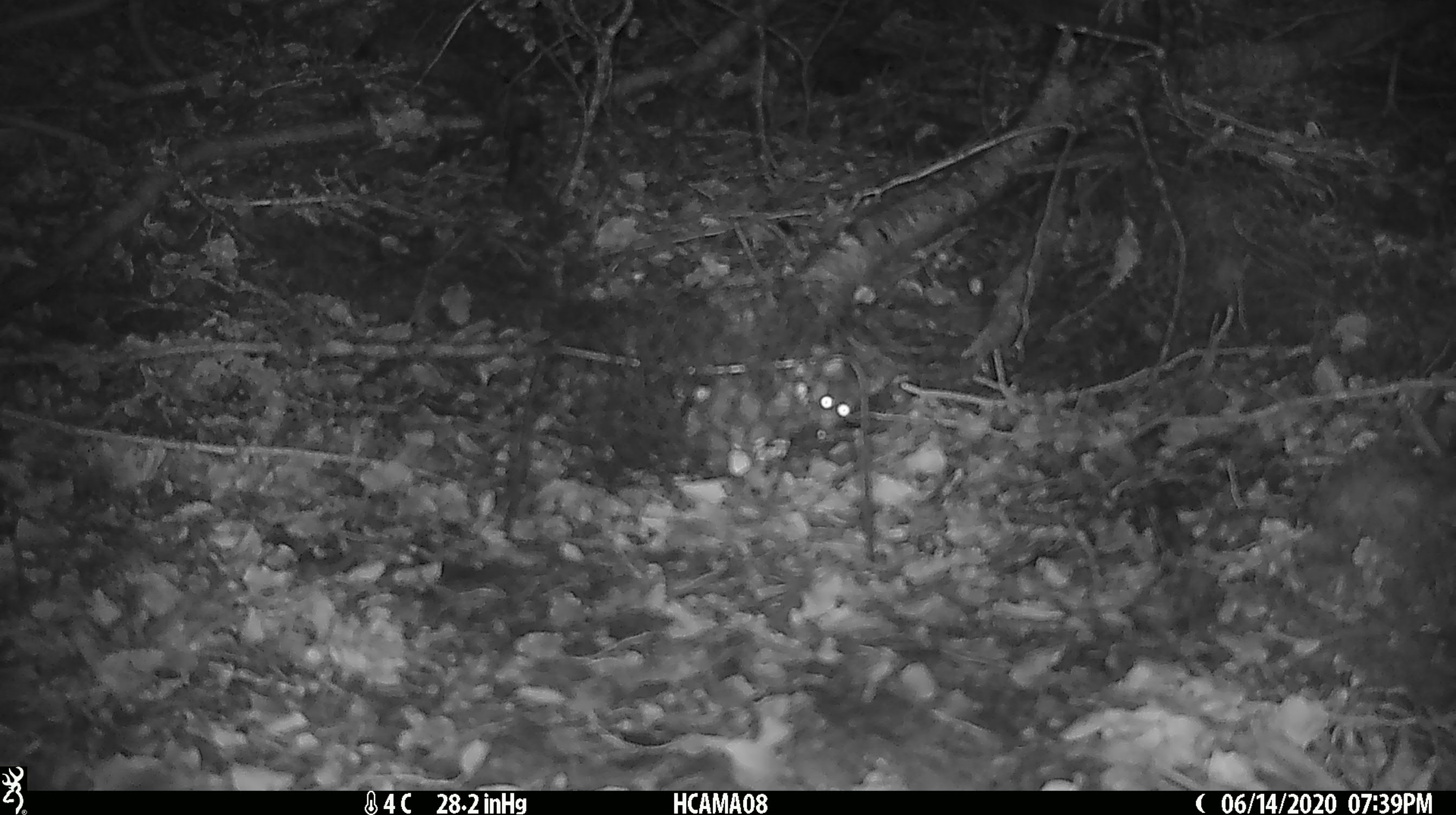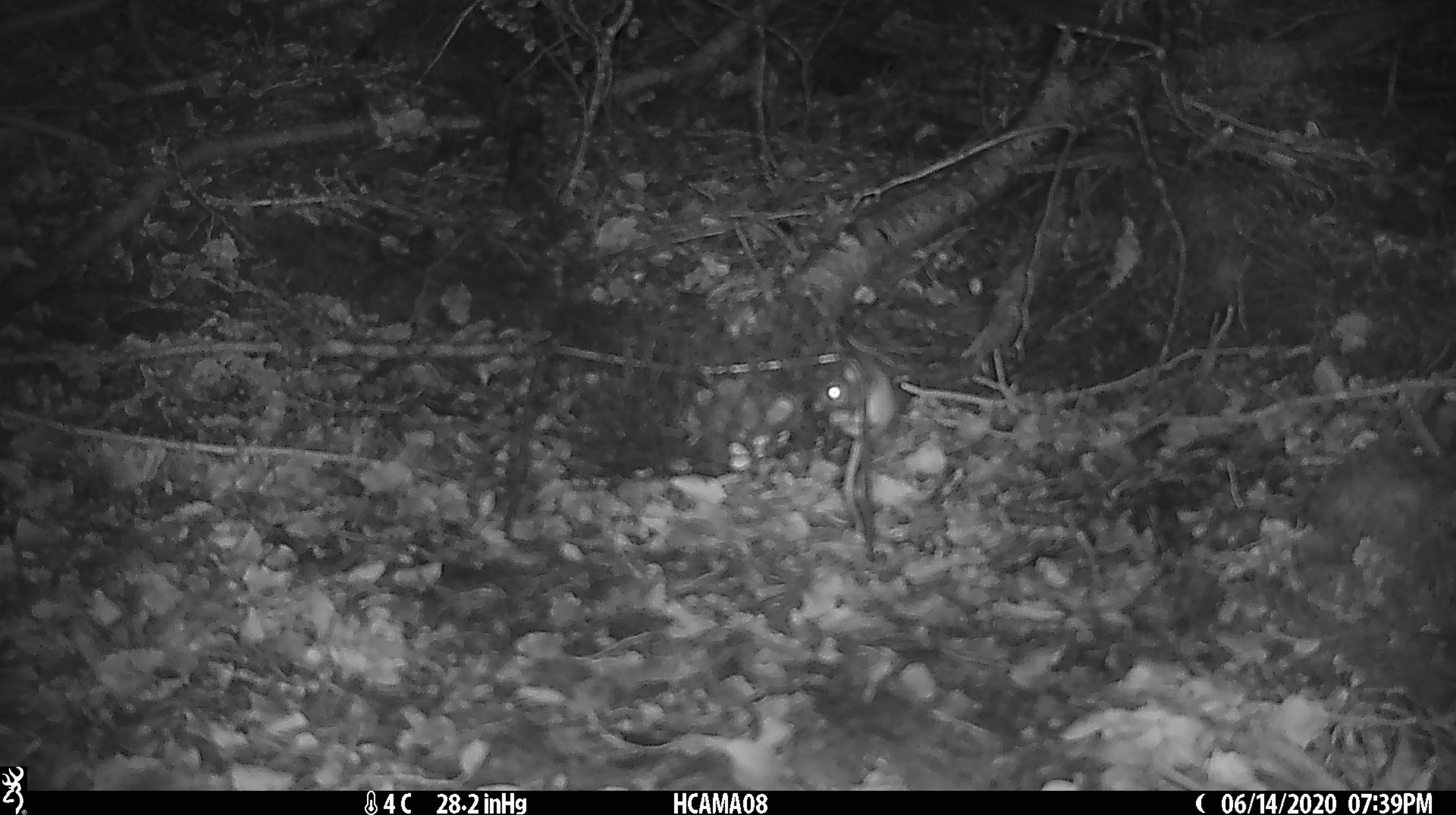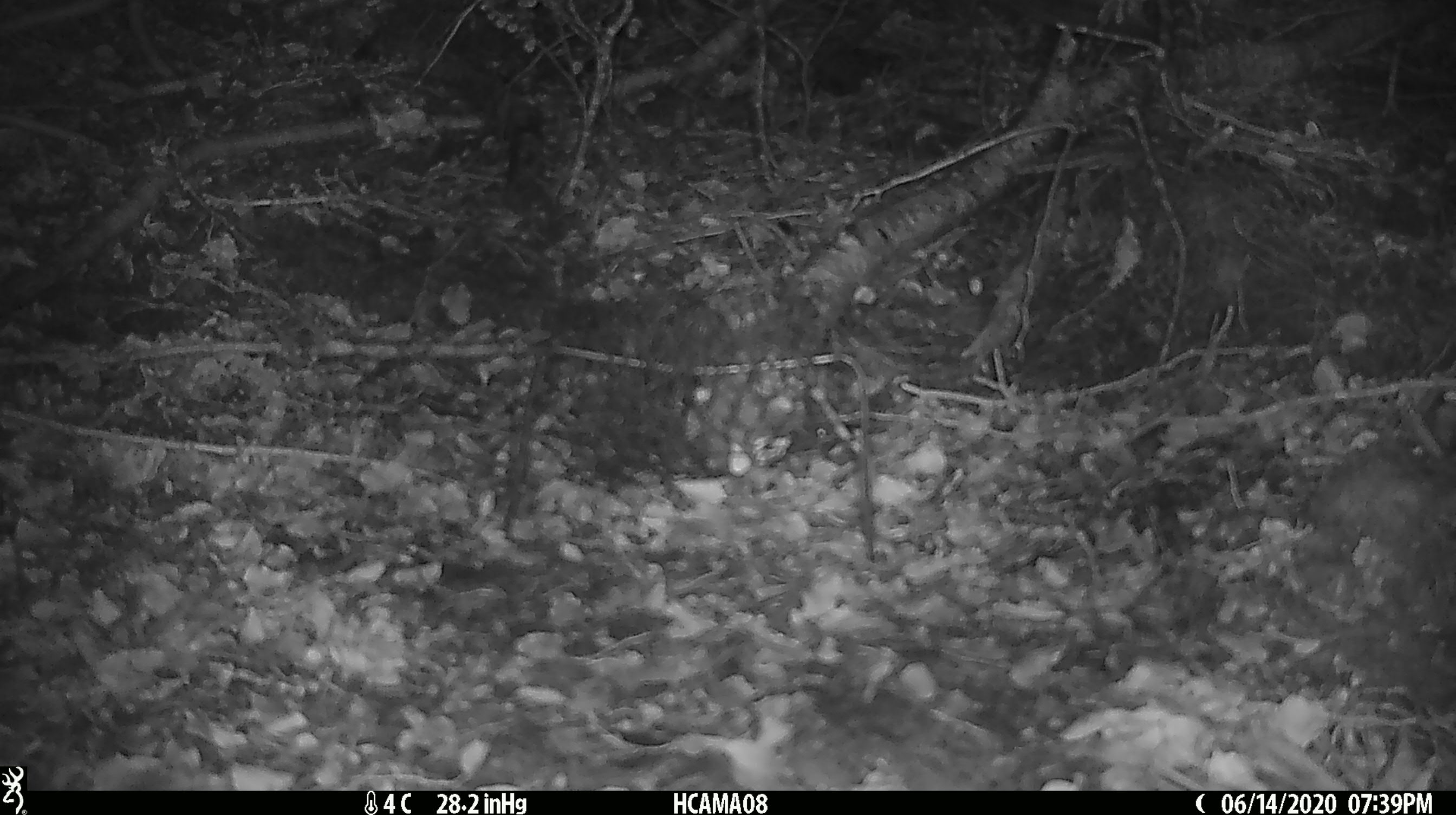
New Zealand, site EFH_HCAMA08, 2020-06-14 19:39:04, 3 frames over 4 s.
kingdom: Animalia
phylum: Chordata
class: Mammalia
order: Rodentia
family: Muridae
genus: Mus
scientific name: Mus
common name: mouse